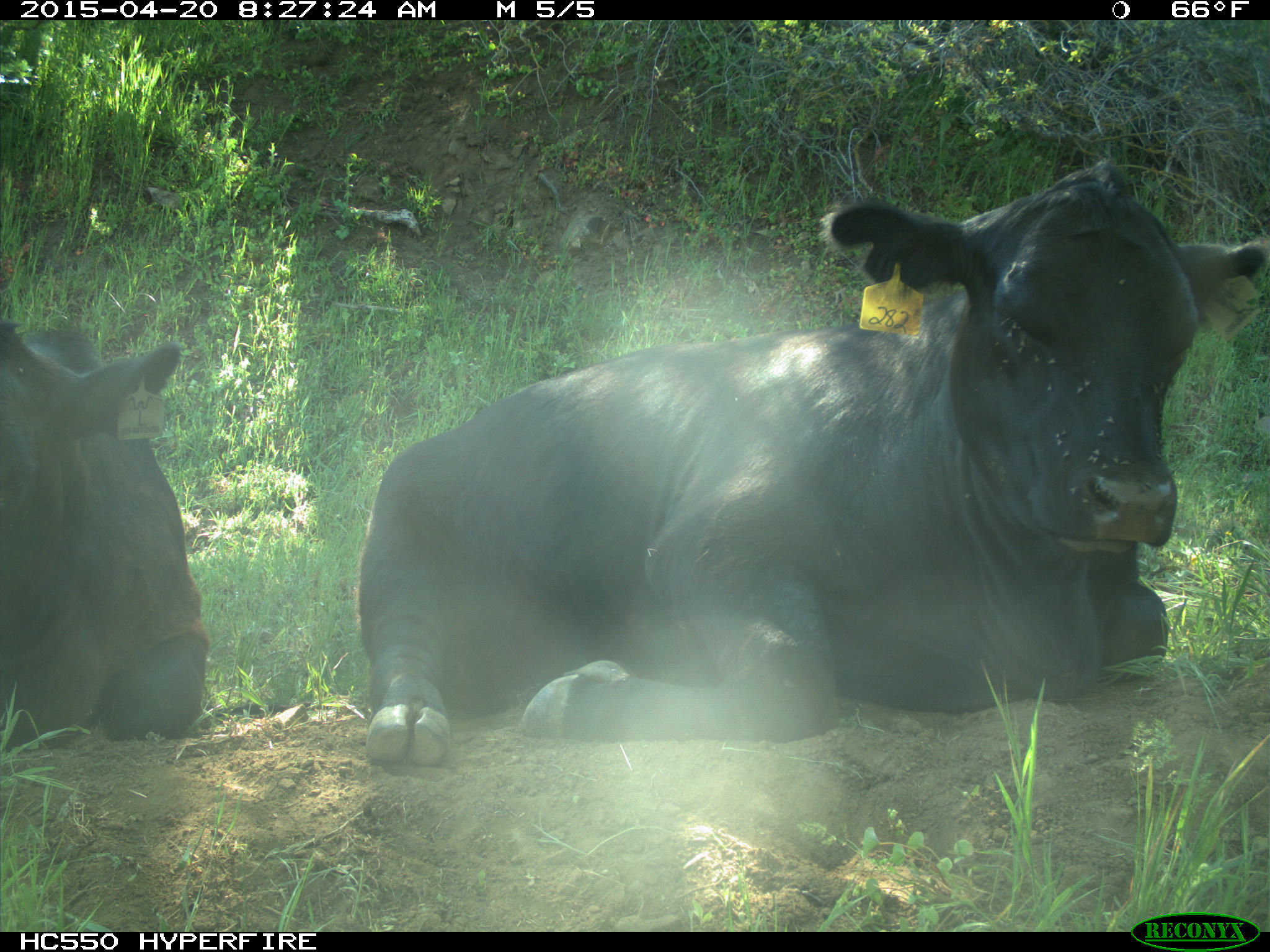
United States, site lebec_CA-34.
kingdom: Animalia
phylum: Chordata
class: Mammalia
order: Artiodactyla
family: Bovidae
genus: Bos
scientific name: Bos taurus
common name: domestic cow